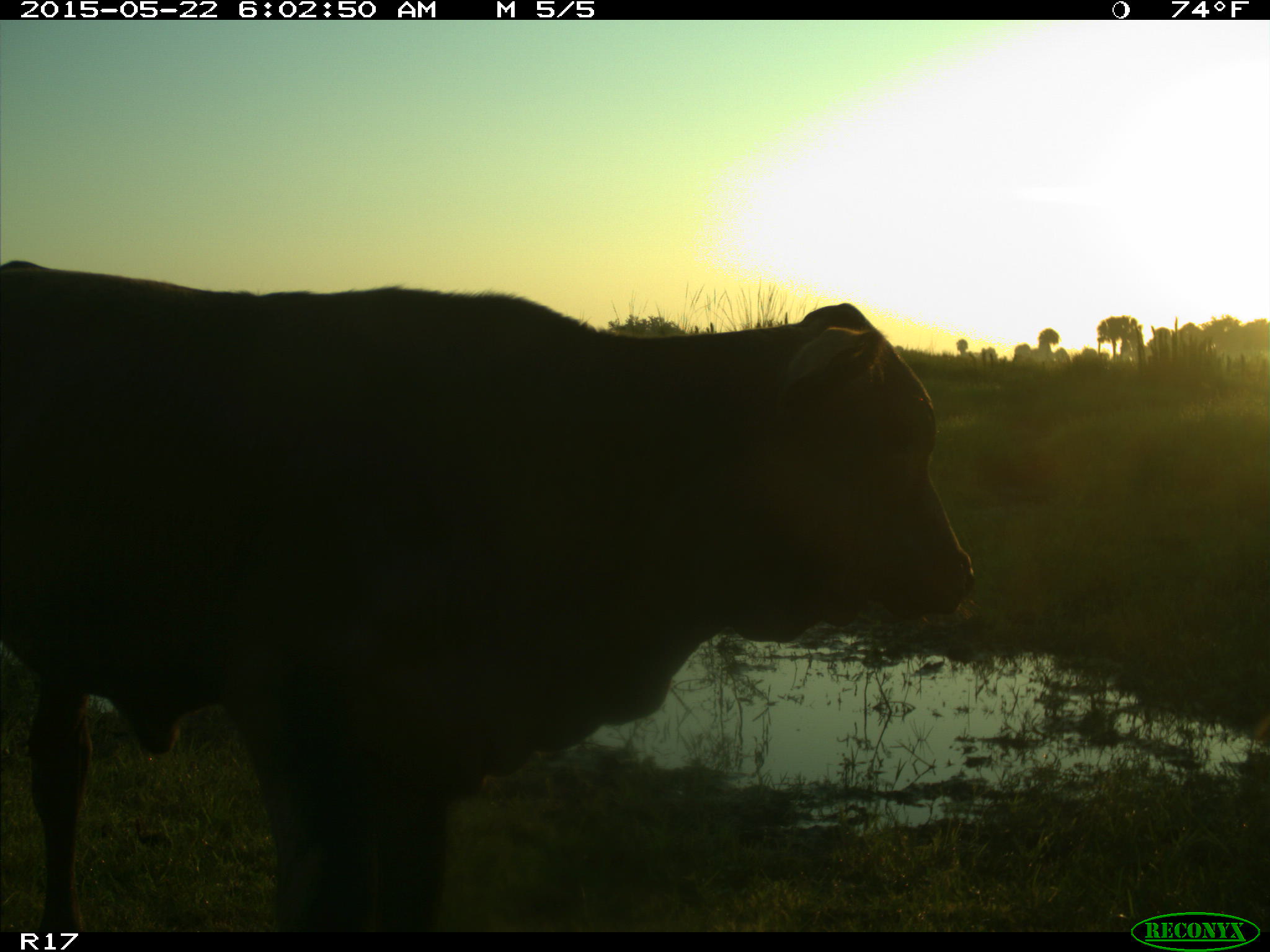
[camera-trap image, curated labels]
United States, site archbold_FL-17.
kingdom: Animalia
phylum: Chordata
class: Mammalia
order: Artiodactyla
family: Bovidae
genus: Bos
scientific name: Bos taurus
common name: domestic cow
Bos taurus (domestic cow).